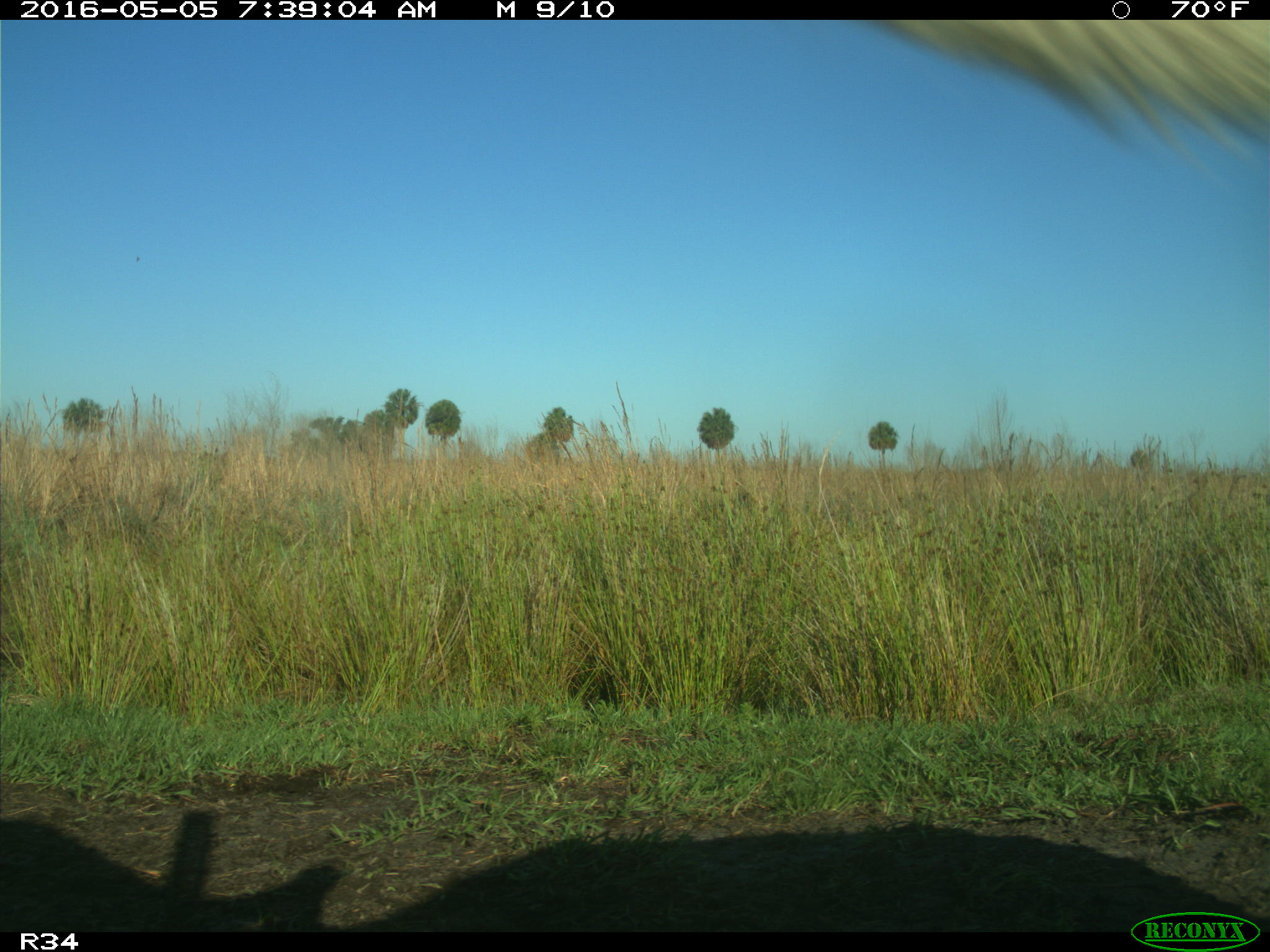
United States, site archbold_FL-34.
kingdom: Animalia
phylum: Chordata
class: Mammalia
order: Artiodactyla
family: Bovidae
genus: Bos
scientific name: Bos taurus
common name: domestic cow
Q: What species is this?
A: Bos taurus (domestic cow).